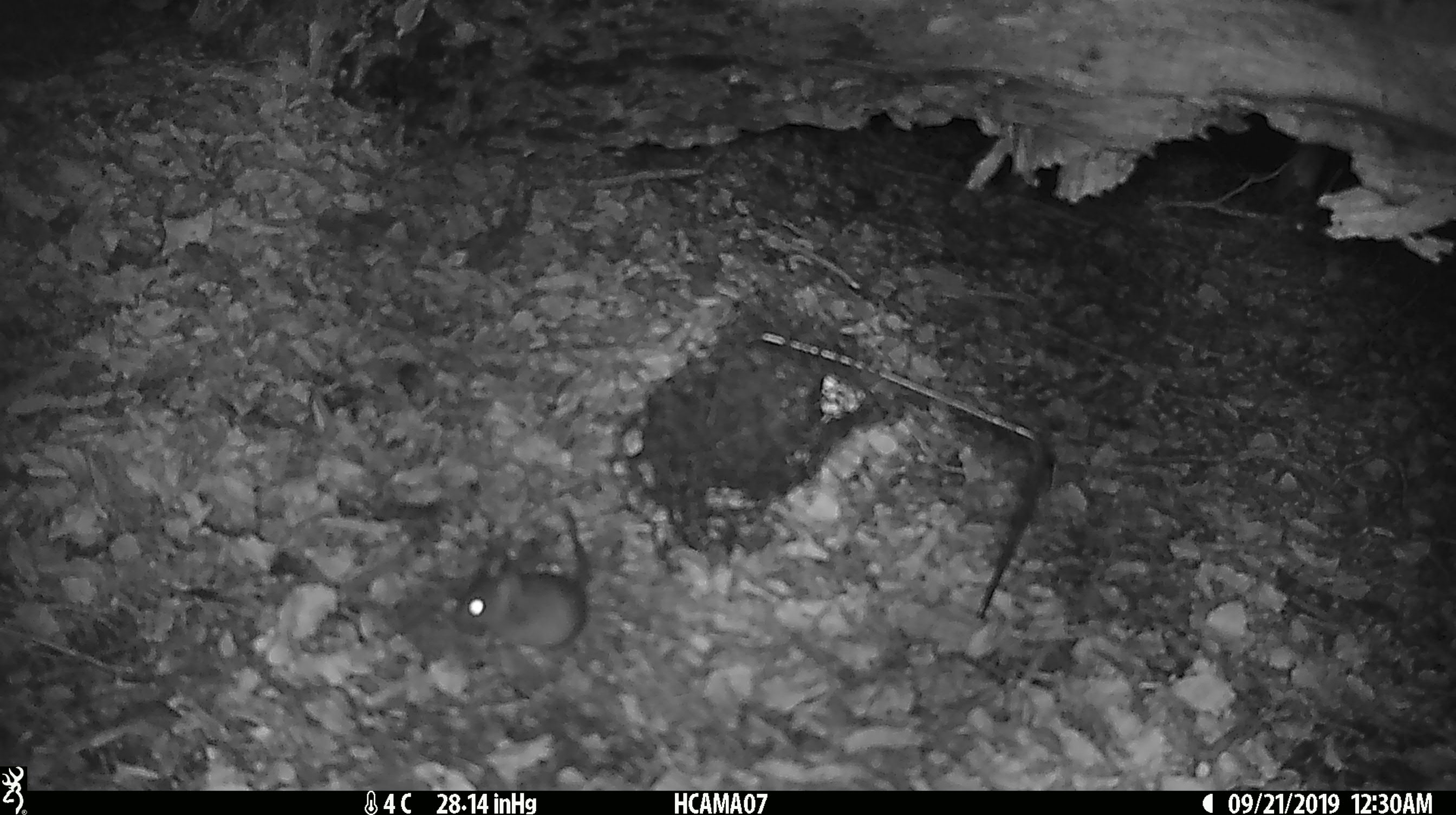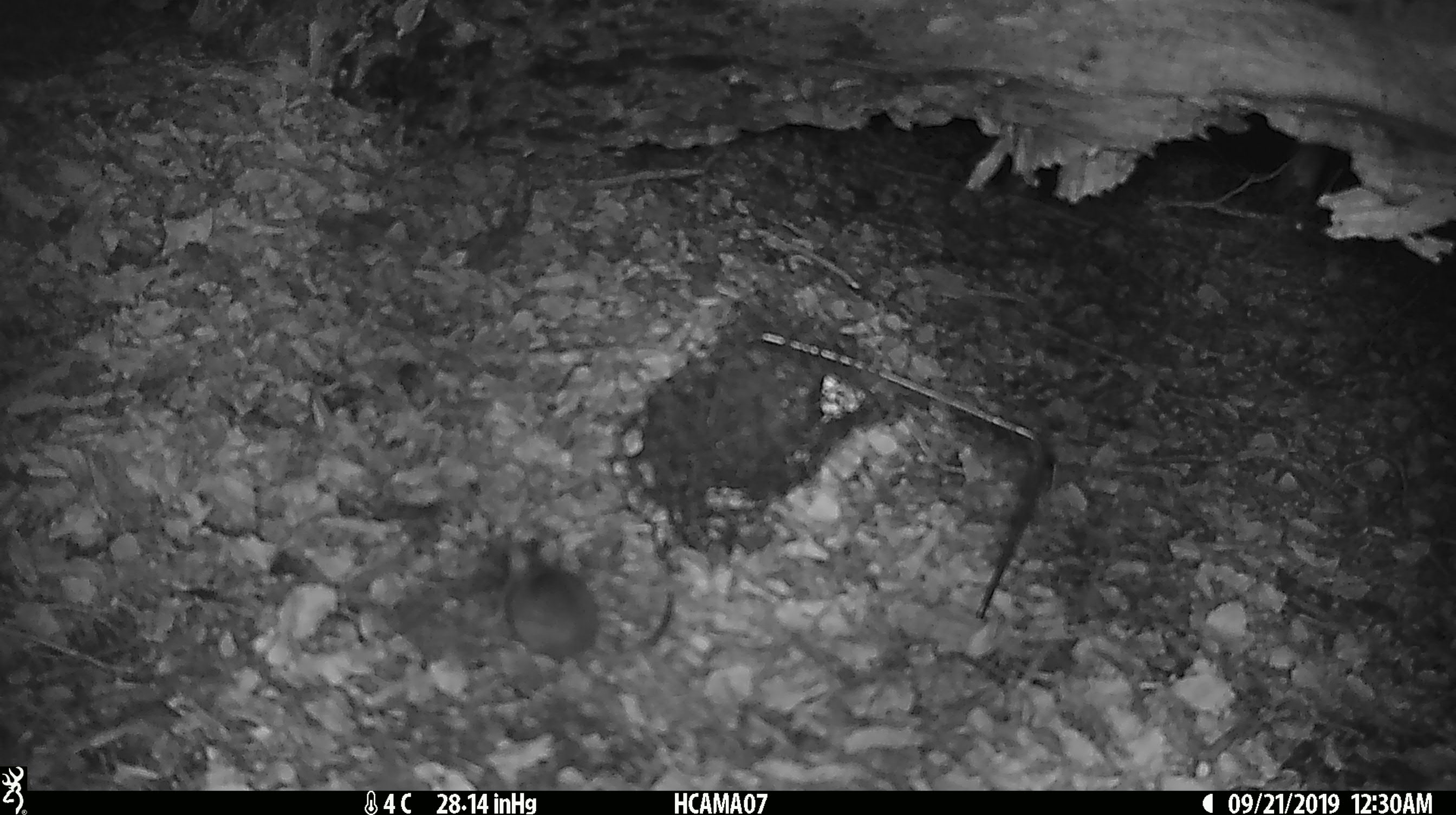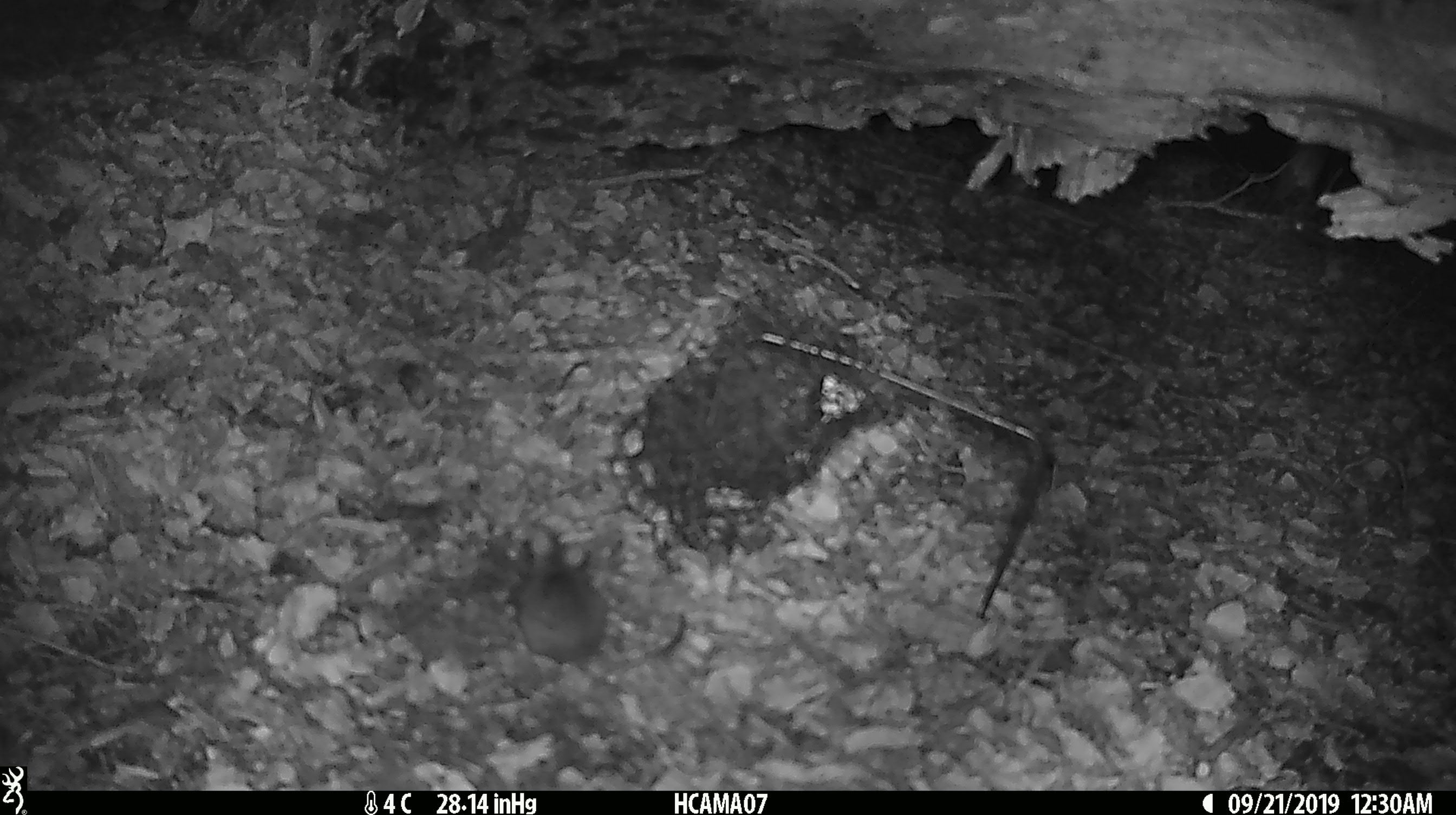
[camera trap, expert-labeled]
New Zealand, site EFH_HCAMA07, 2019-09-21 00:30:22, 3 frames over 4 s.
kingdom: Animalia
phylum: Chordata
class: Mammalia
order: Rodentia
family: Muridae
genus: Mus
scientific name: Mus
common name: mouse